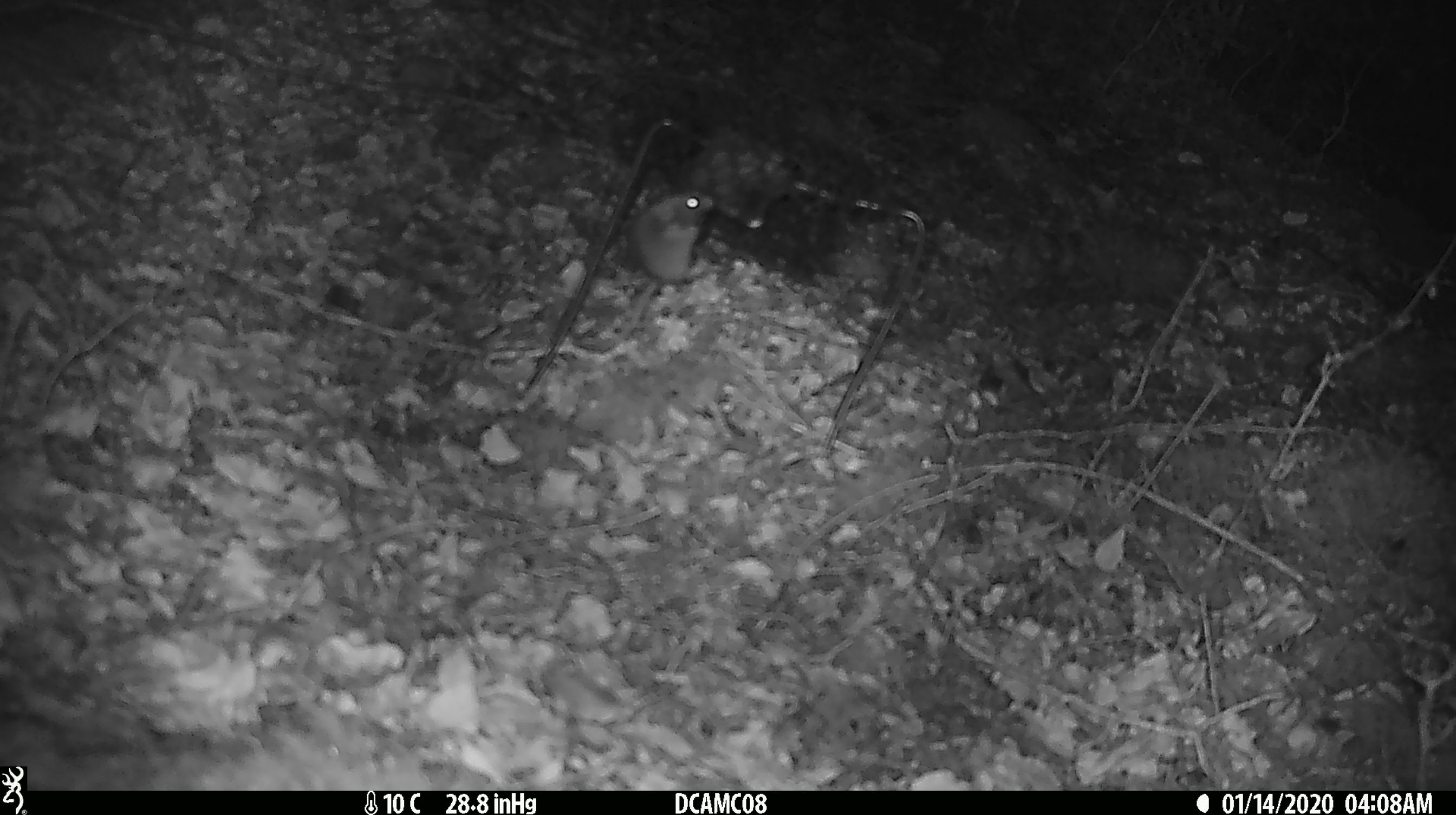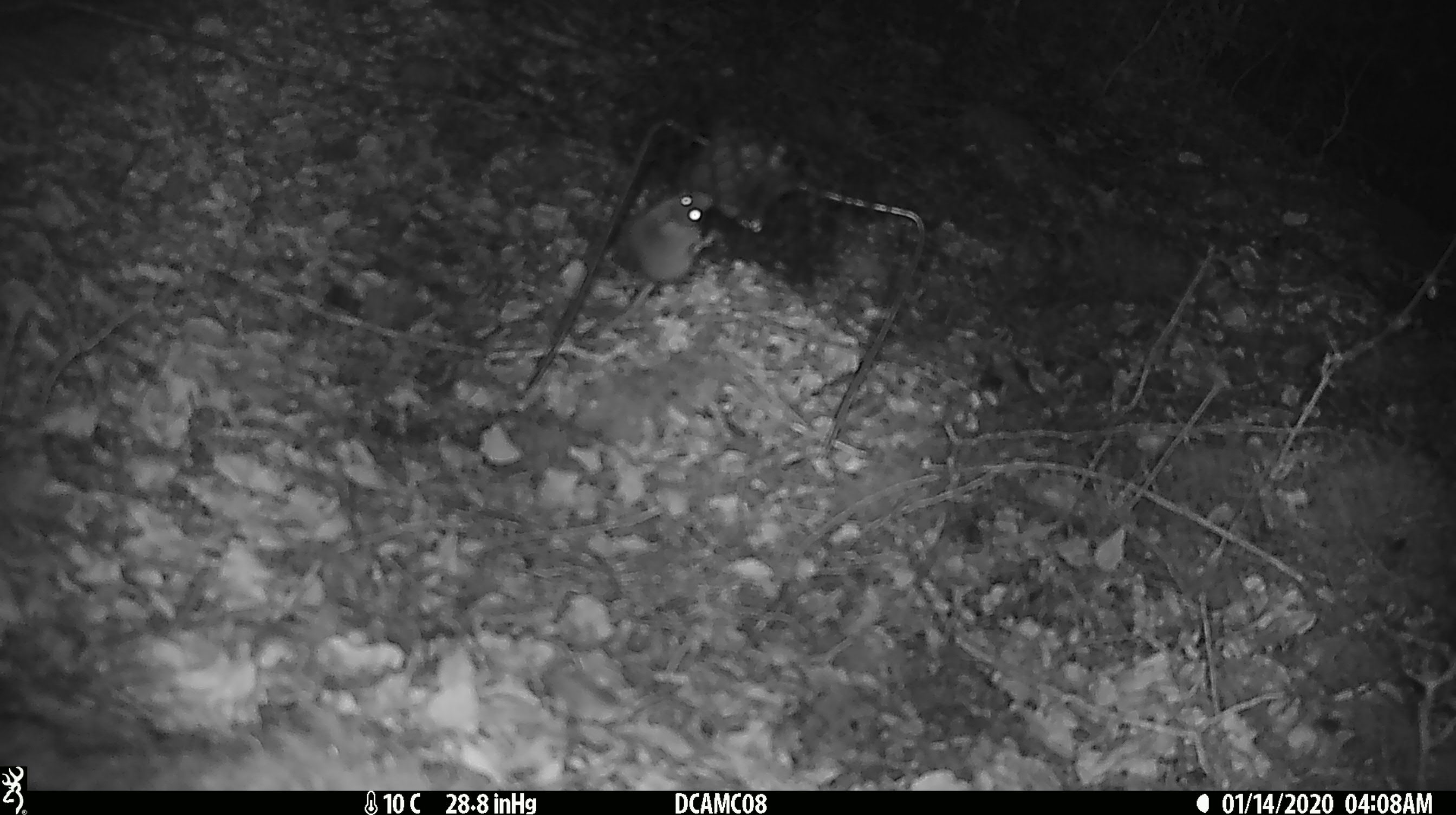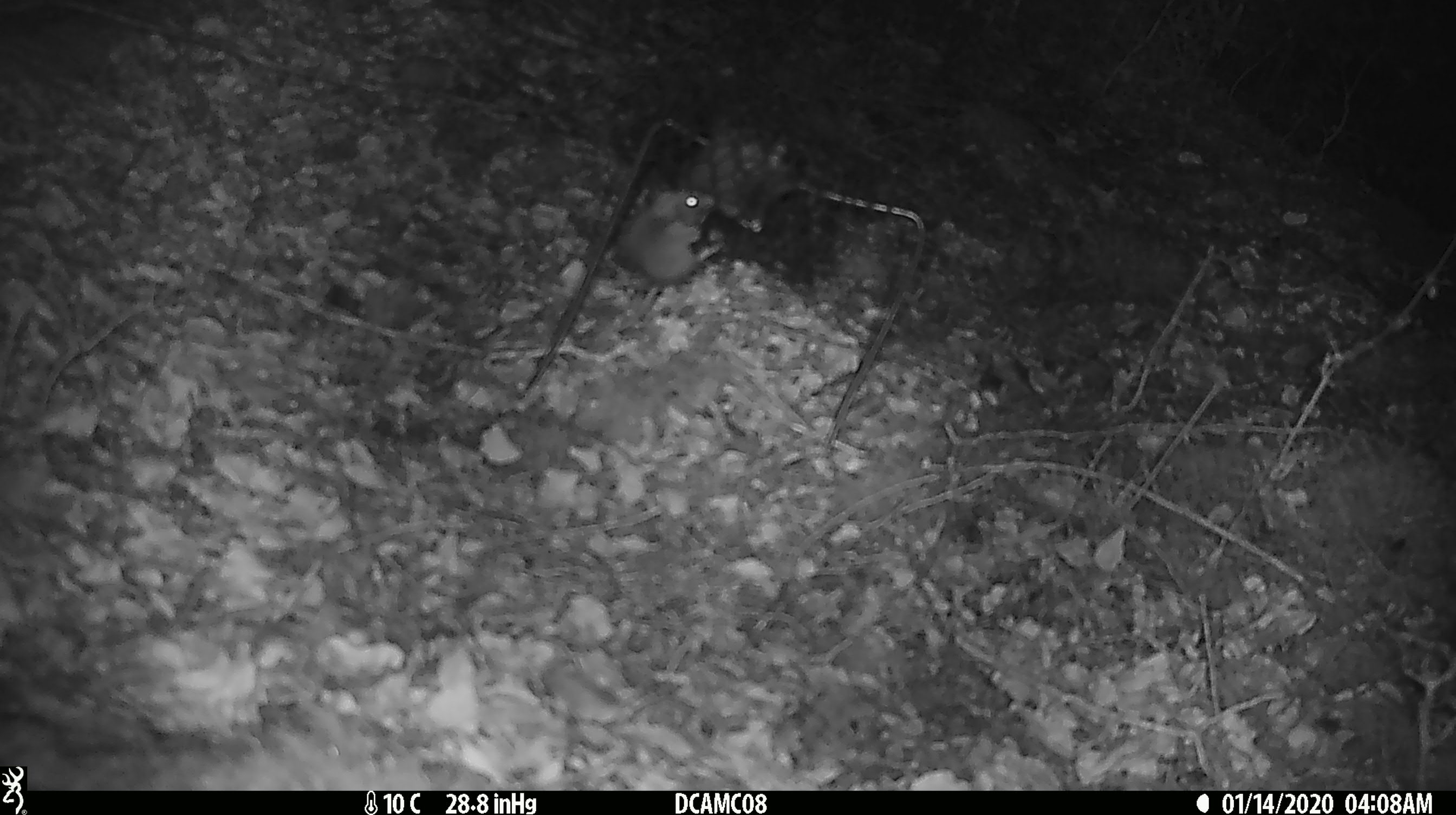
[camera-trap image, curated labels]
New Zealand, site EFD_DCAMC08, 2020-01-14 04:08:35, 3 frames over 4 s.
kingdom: Animalia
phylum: Chordata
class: Mammalia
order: Rodentia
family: Muridae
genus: Mus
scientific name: Mus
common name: mouse